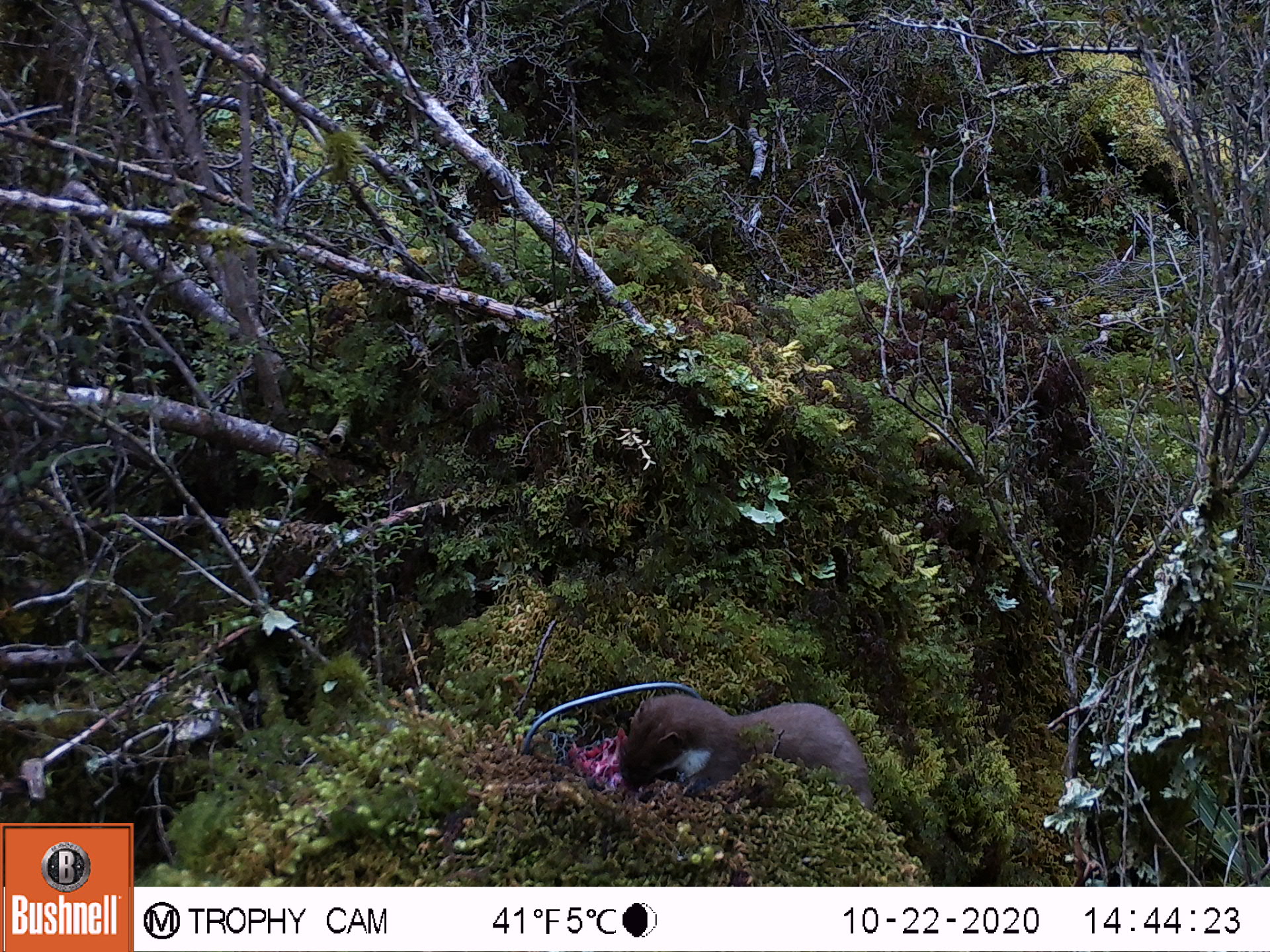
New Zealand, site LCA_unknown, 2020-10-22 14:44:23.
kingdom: Animalia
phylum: Chordata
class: Mammalia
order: Carnivora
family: Mustelidae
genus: Mustela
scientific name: Mustela erminea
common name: stoat